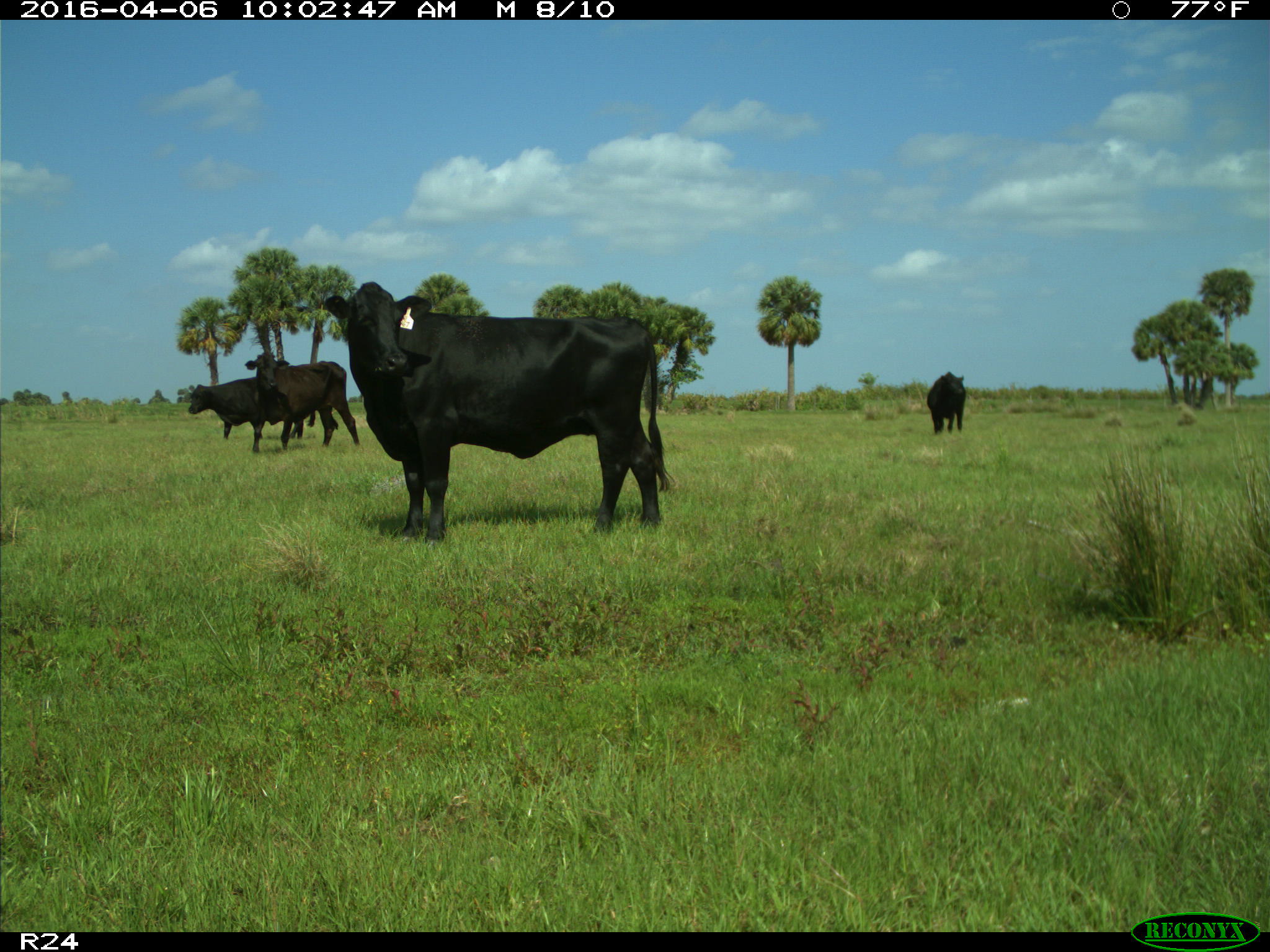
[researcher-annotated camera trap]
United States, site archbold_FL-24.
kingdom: Animalia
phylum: Chordata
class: Mammalia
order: Artiodactyla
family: Bovidae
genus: Bos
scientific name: Bos taurus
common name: domestic cow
Bos taurus (domestic cow).